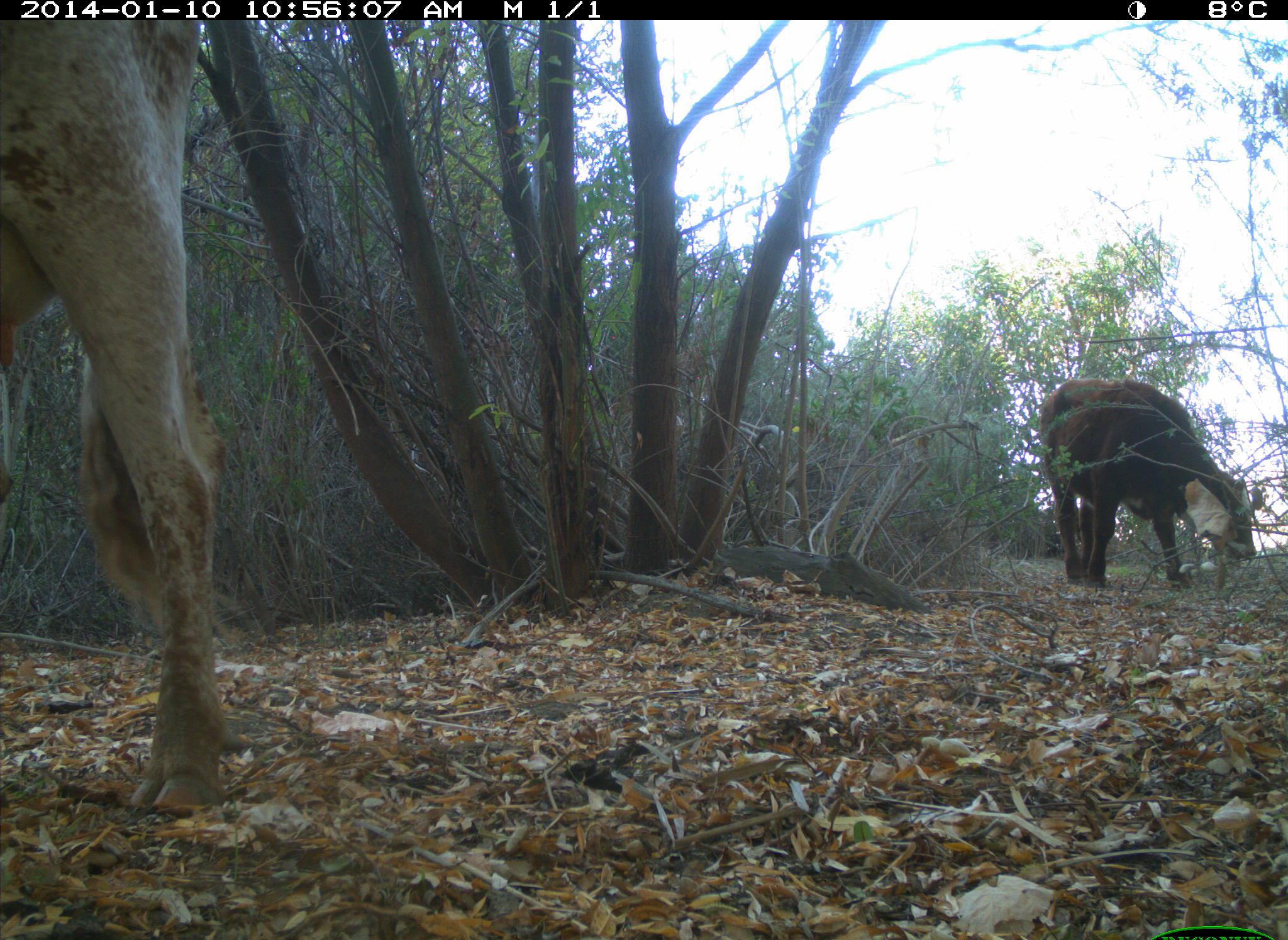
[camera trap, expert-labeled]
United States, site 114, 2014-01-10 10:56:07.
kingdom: Animalia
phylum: Chordata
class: Mammalia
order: Artiodactyla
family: Bovidae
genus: Bos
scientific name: Bos taurus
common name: cow